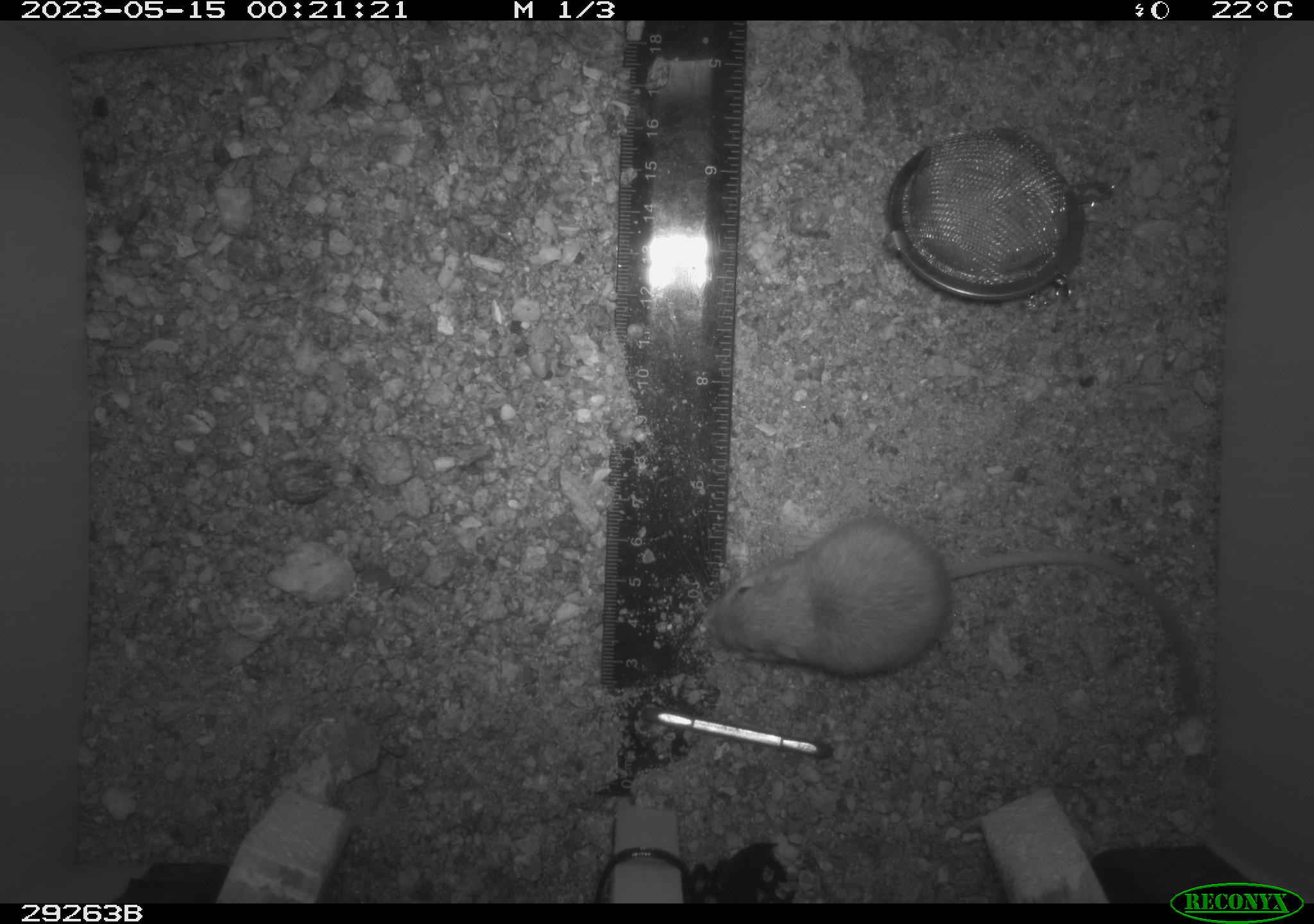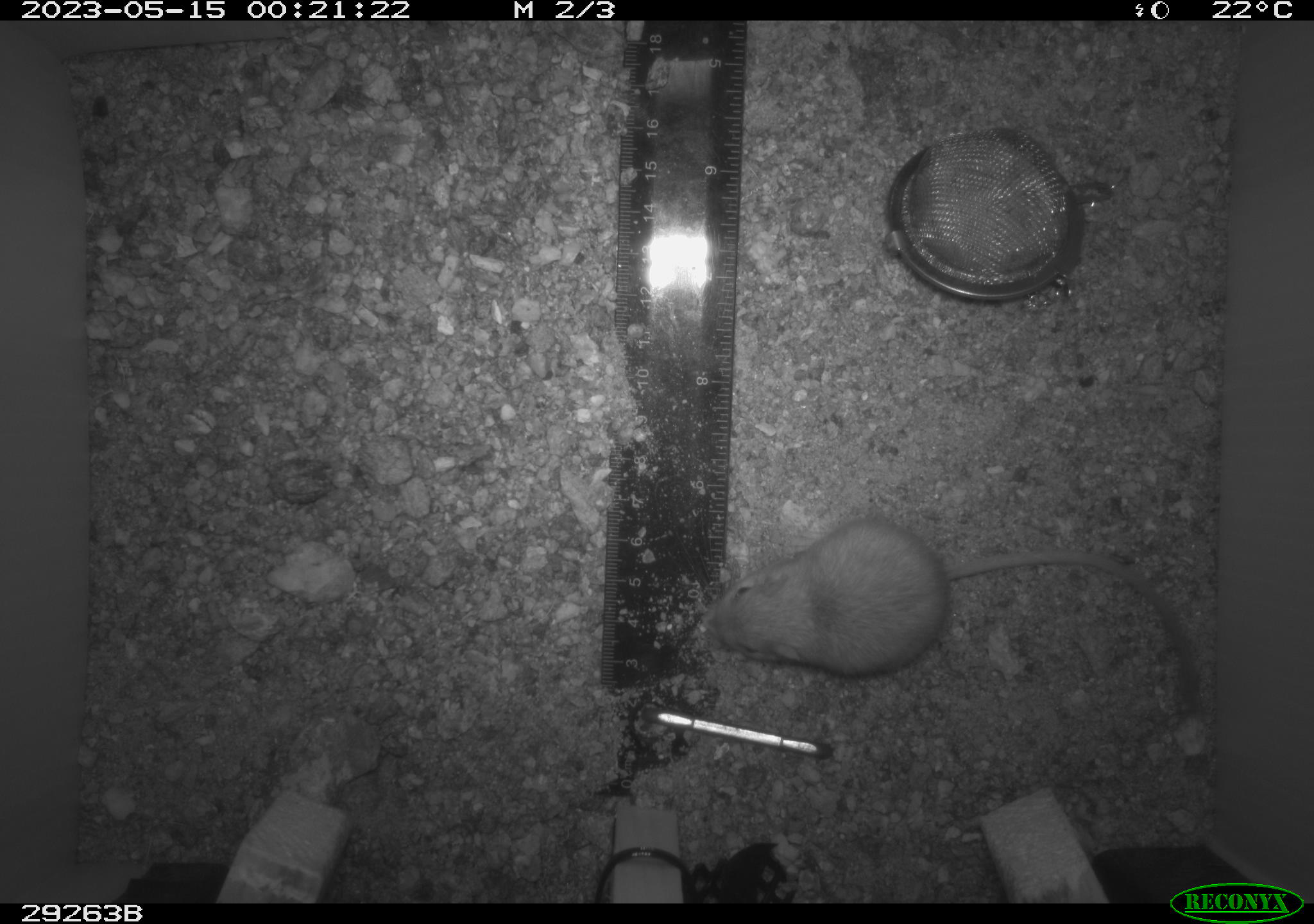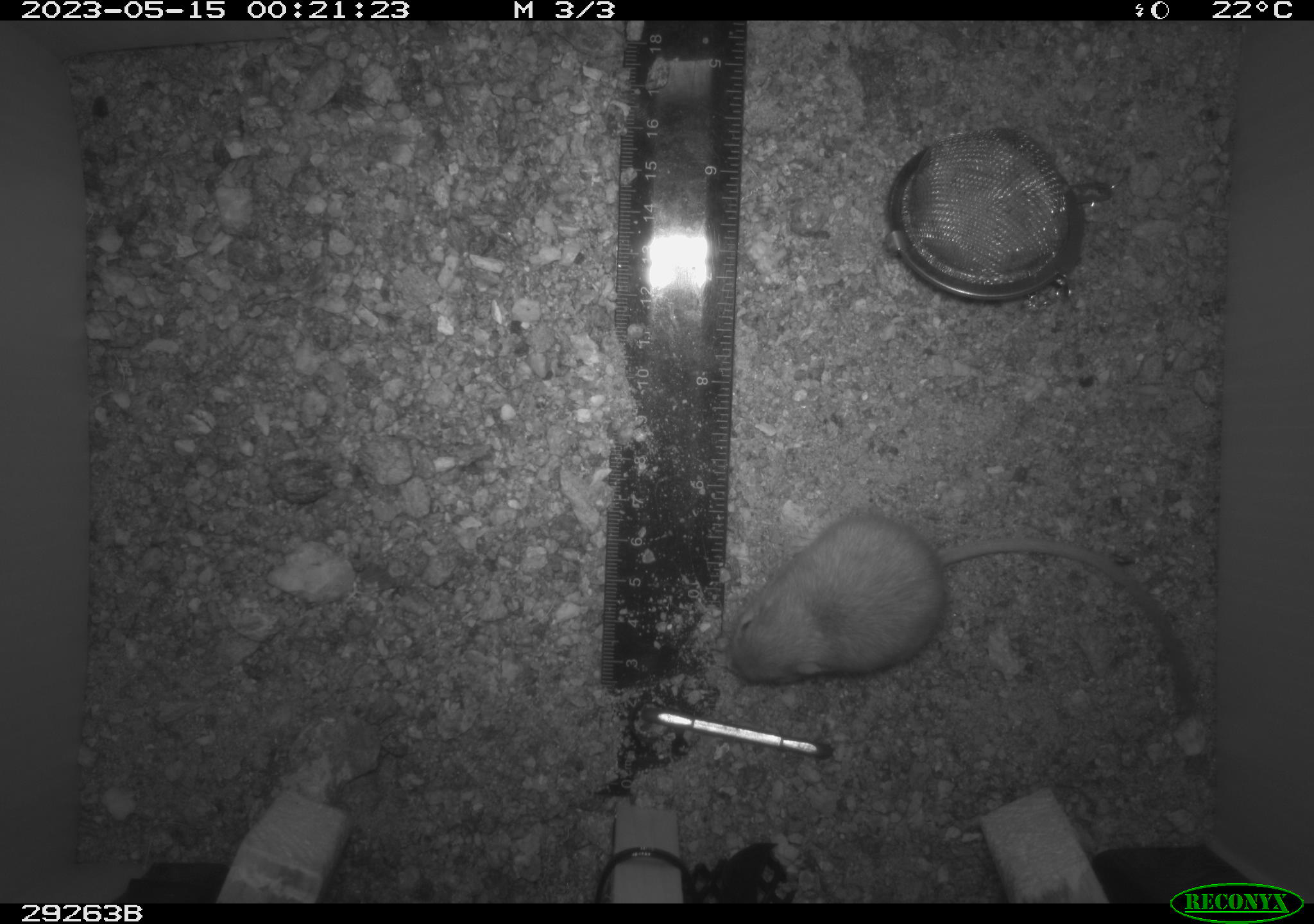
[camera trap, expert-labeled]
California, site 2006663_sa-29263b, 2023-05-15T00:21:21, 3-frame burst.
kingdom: Animalia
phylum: Chordata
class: Mammalia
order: Rodentia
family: Heteromyidae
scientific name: Heteromyidae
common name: kangaroo rats and pocket mice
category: heteromyidae family